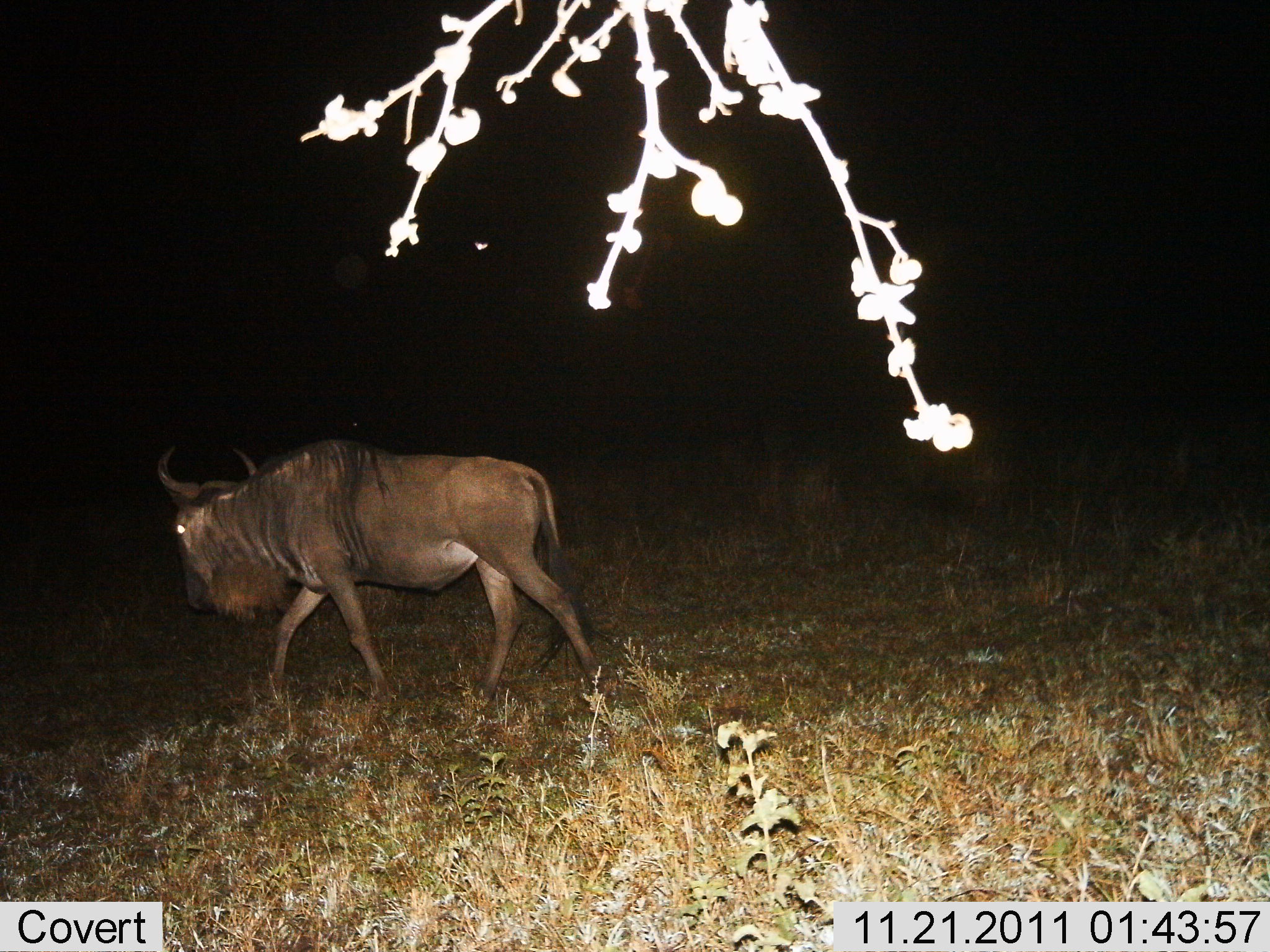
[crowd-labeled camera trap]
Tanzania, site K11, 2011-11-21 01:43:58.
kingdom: Animalia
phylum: Chordata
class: Mammalia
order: Artiodactyla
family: Bovidae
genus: Connochaetes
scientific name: Connochaetes taurinus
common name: blue wildebeest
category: wildebeest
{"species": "wildebeest (blue wildebeest) (Connochaetes taurinus)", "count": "1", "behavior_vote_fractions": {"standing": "0%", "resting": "0%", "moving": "100%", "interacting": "0%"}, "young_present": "0%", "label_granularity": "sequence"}